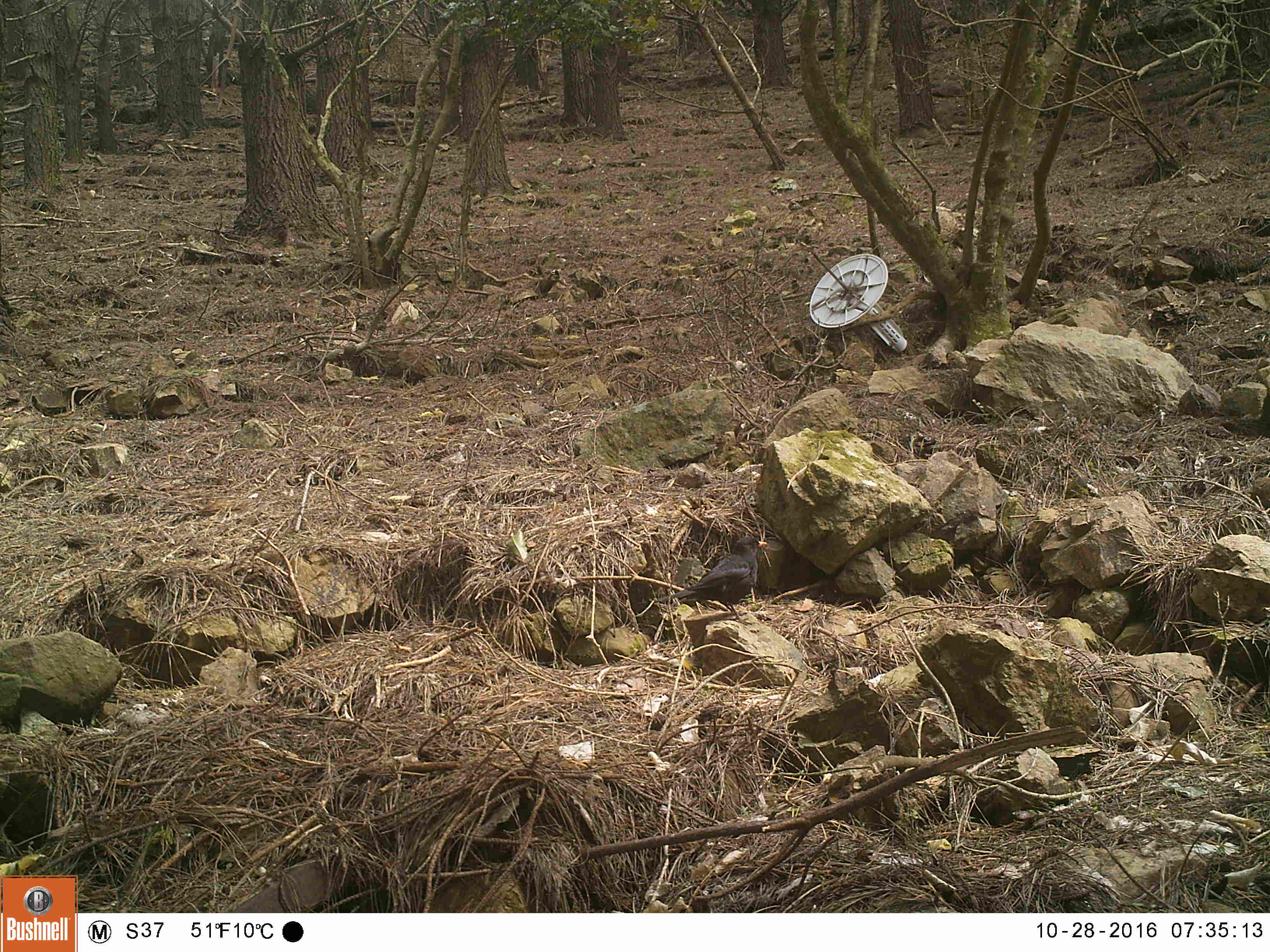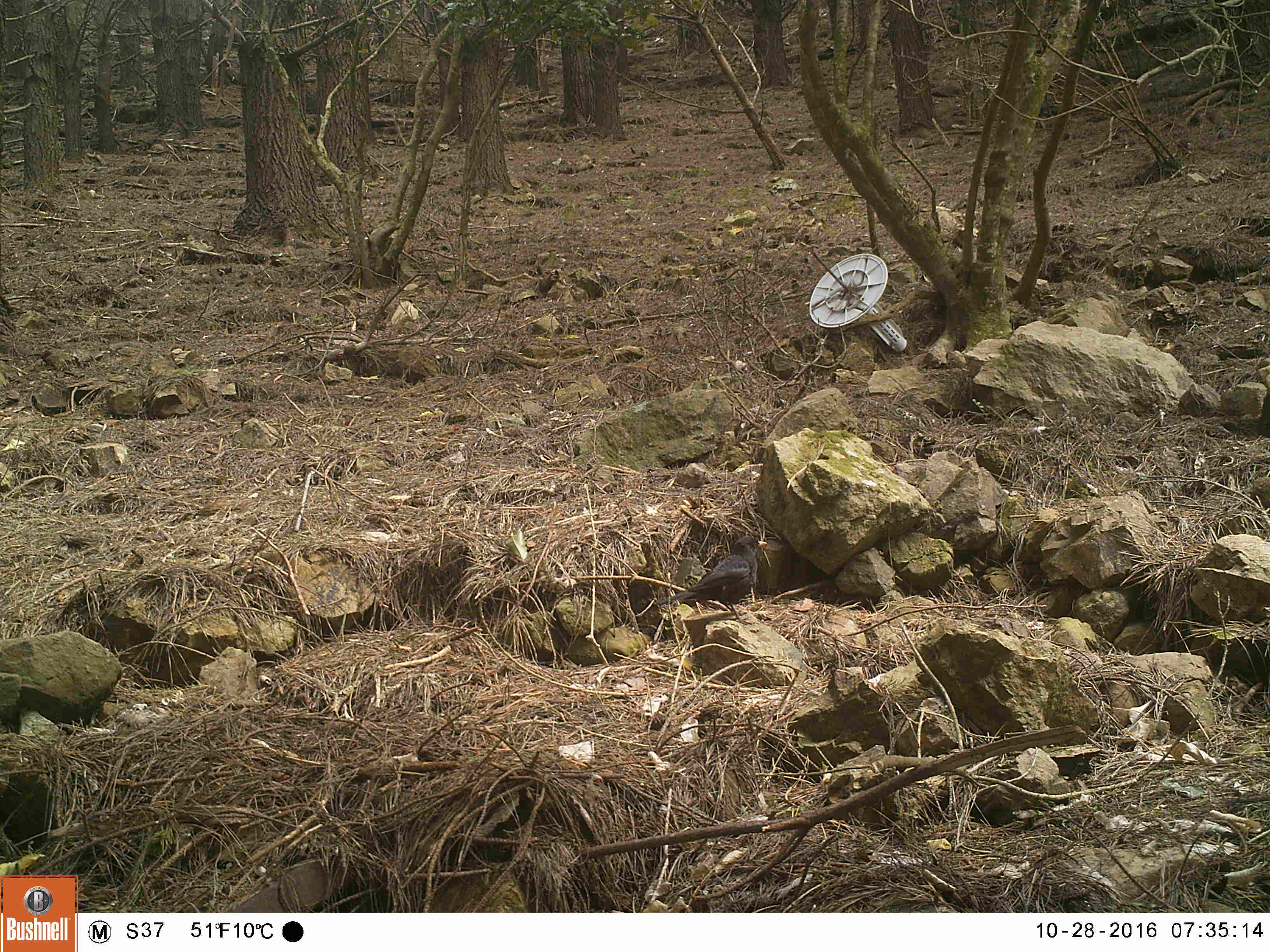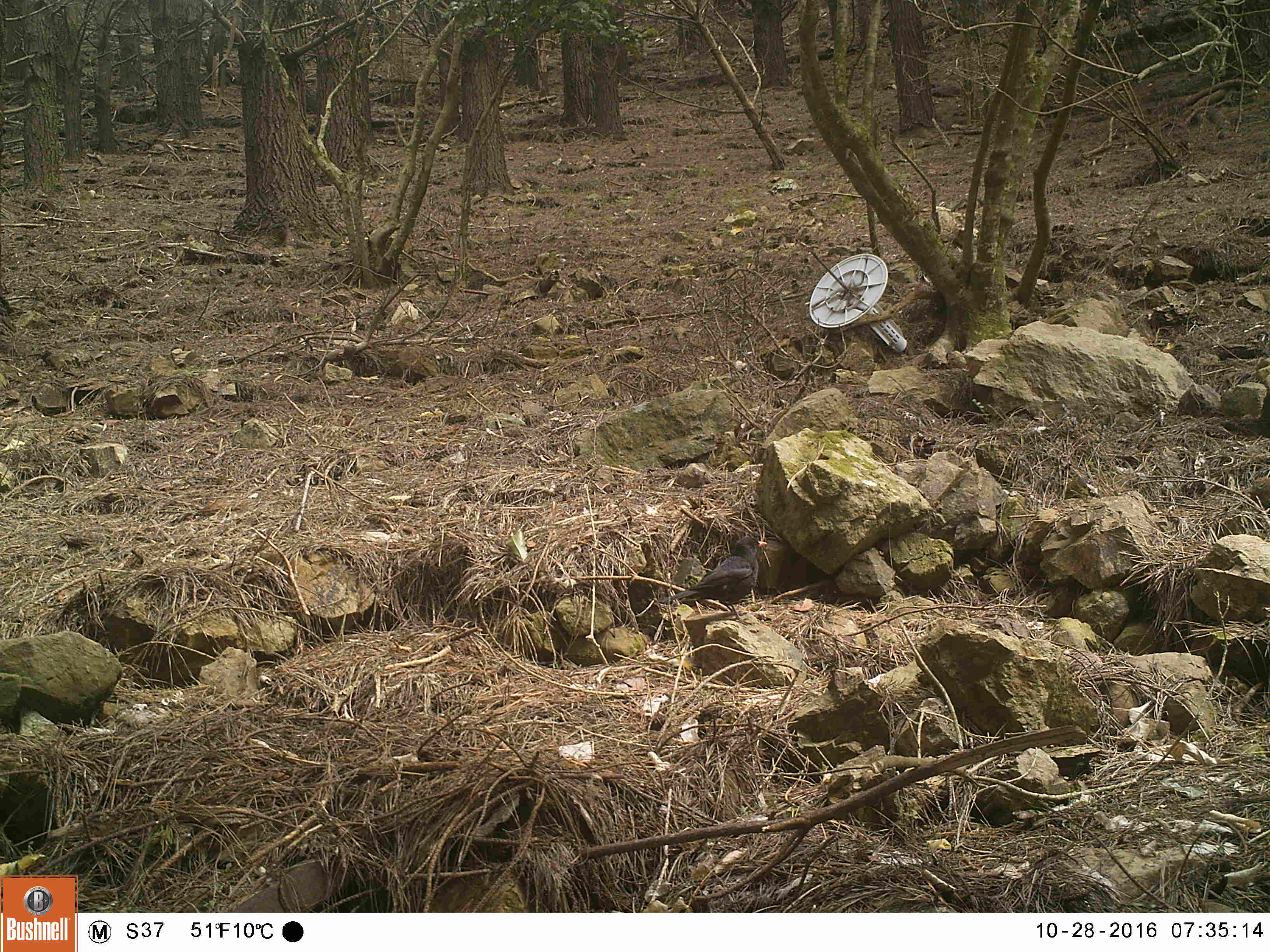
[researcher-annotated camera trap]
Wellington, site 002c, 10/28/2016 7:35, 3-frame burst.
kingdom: Animalia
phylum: Chordata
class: Aves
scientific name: Aves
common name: bird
Bird (Aves).